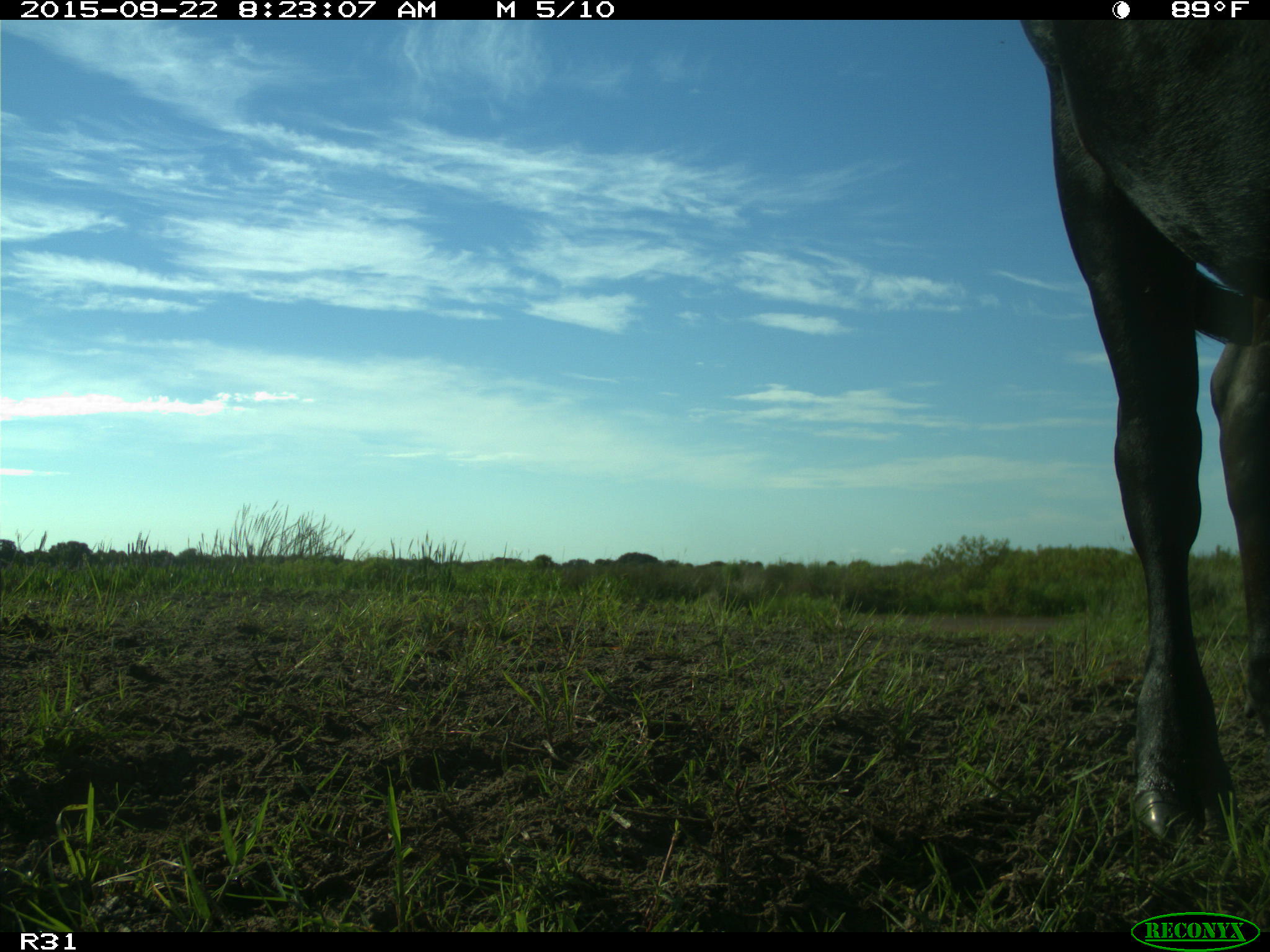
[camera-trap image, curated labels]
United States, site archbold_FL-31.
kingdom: Animalia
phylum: Chordata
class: Mammalia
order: Artiodactyla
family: Bovidae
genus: Bos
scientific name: Bos taurus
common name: domestic cow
Bos taurus (domestic cow).